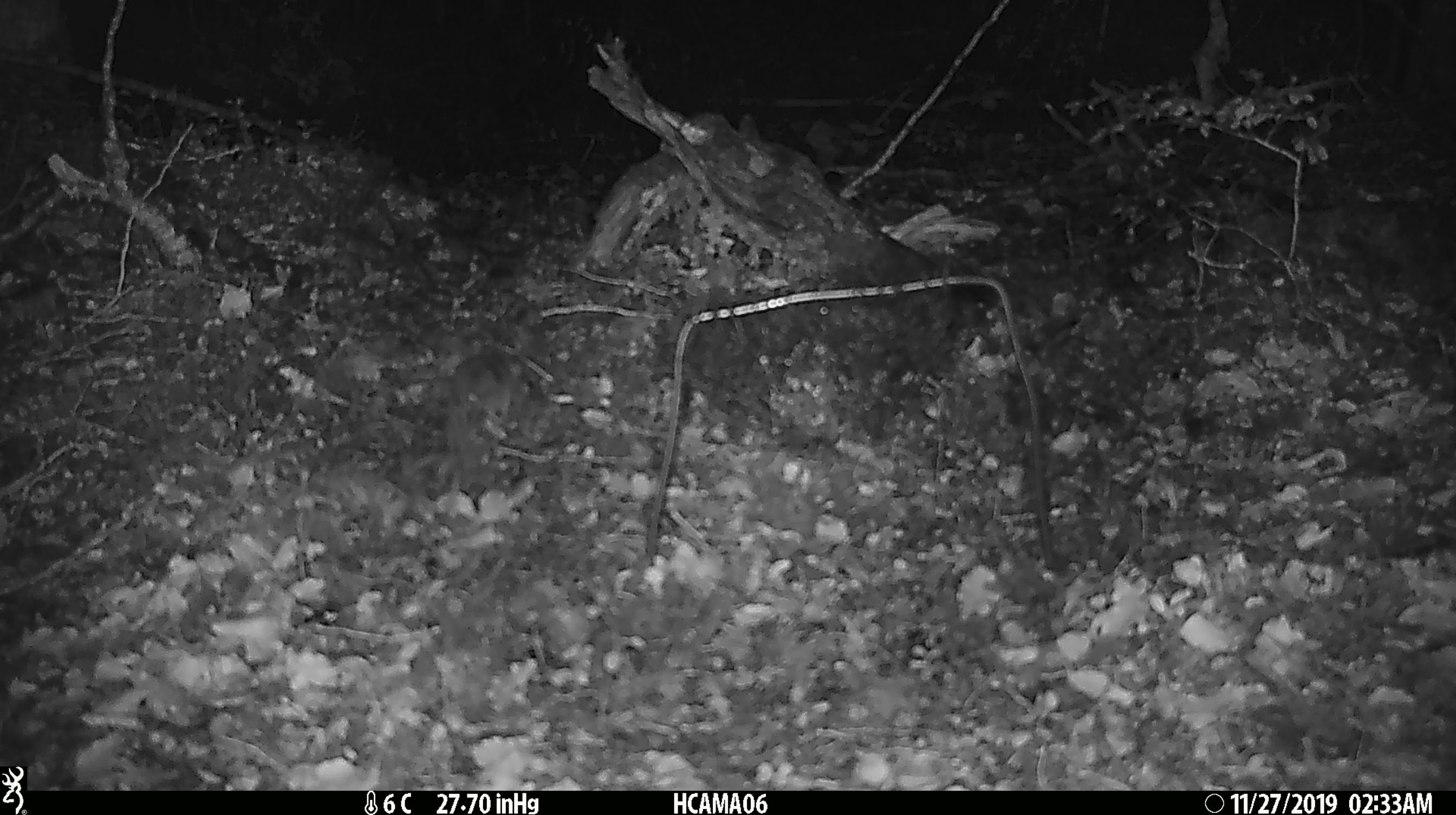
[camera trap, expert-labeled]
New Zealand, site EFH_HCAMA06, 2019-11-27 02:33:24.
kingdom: Animalia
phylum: Chordata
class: Mammalia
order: Rodentia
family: Muridae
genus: Mus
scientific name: Mus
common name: mouse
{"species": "mouse (Mus)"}